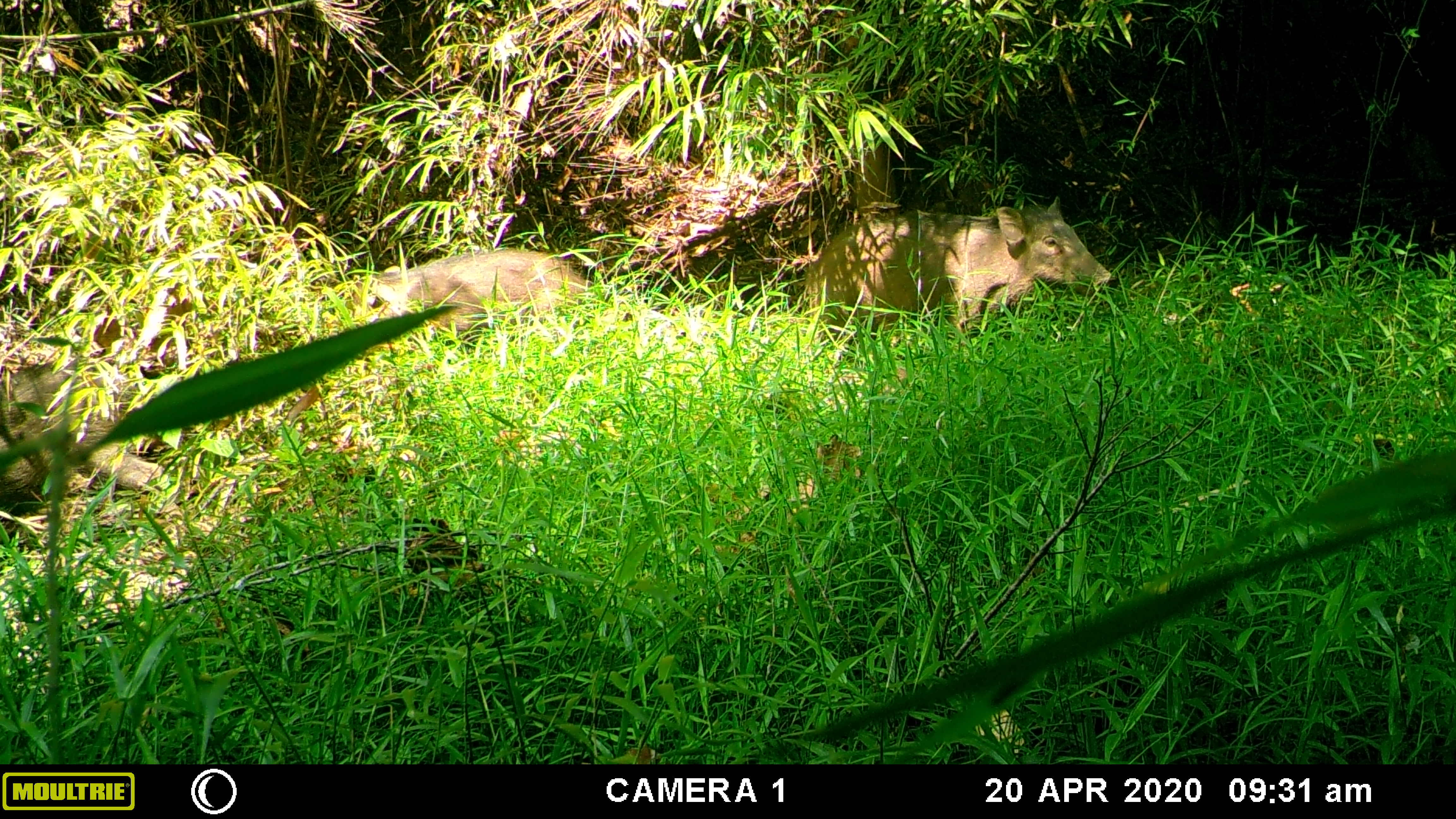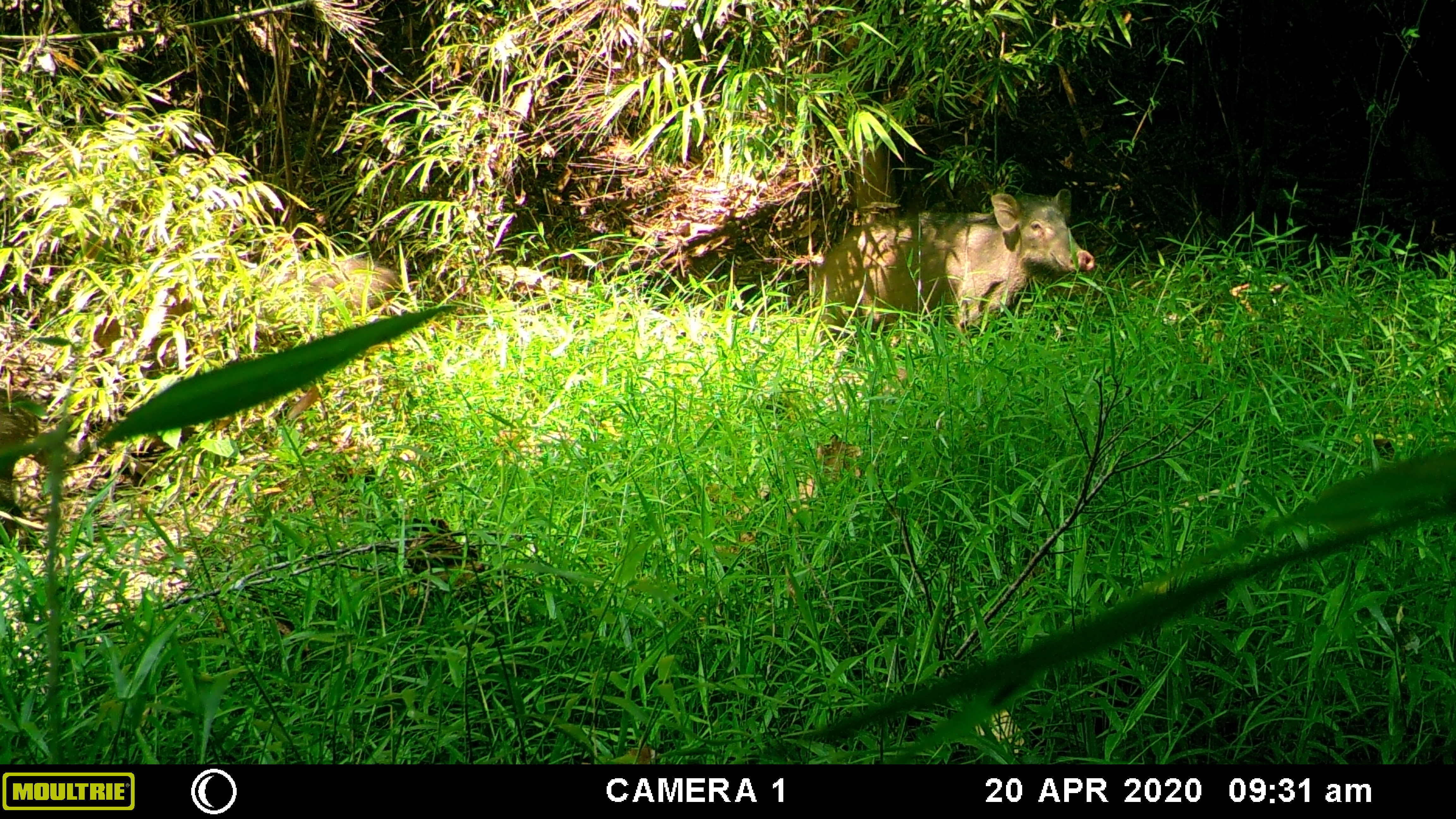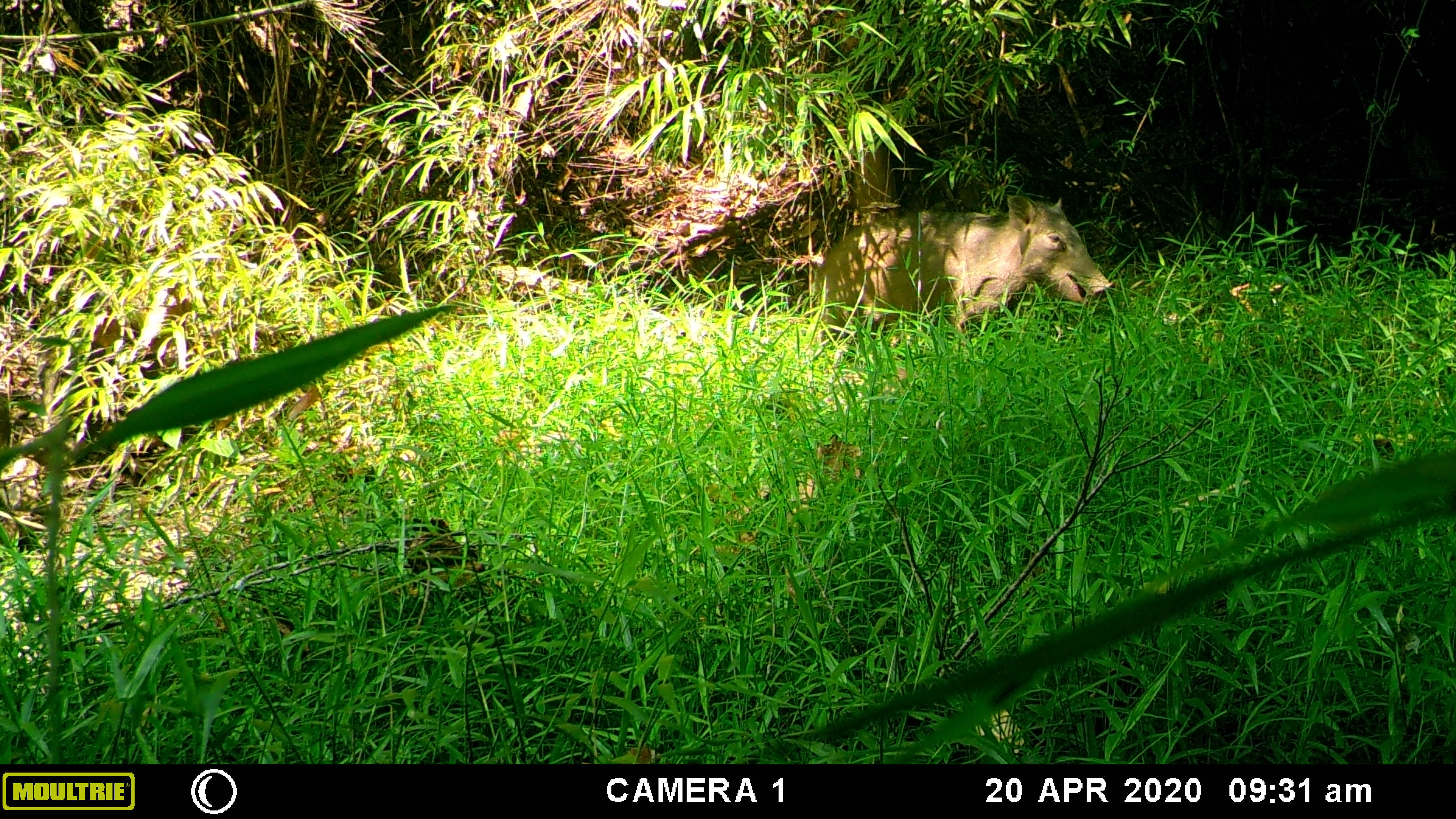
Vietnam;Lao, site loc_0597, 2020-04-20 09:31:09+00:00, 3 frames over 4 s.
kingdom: Animalia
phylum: Chordata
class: Mammalia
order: Artiodactyla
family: Suidae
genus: Sus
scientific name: Sus scrofa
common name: eurasian wild pig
Eurasian wild pig (Sus scrofa). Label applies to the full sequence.